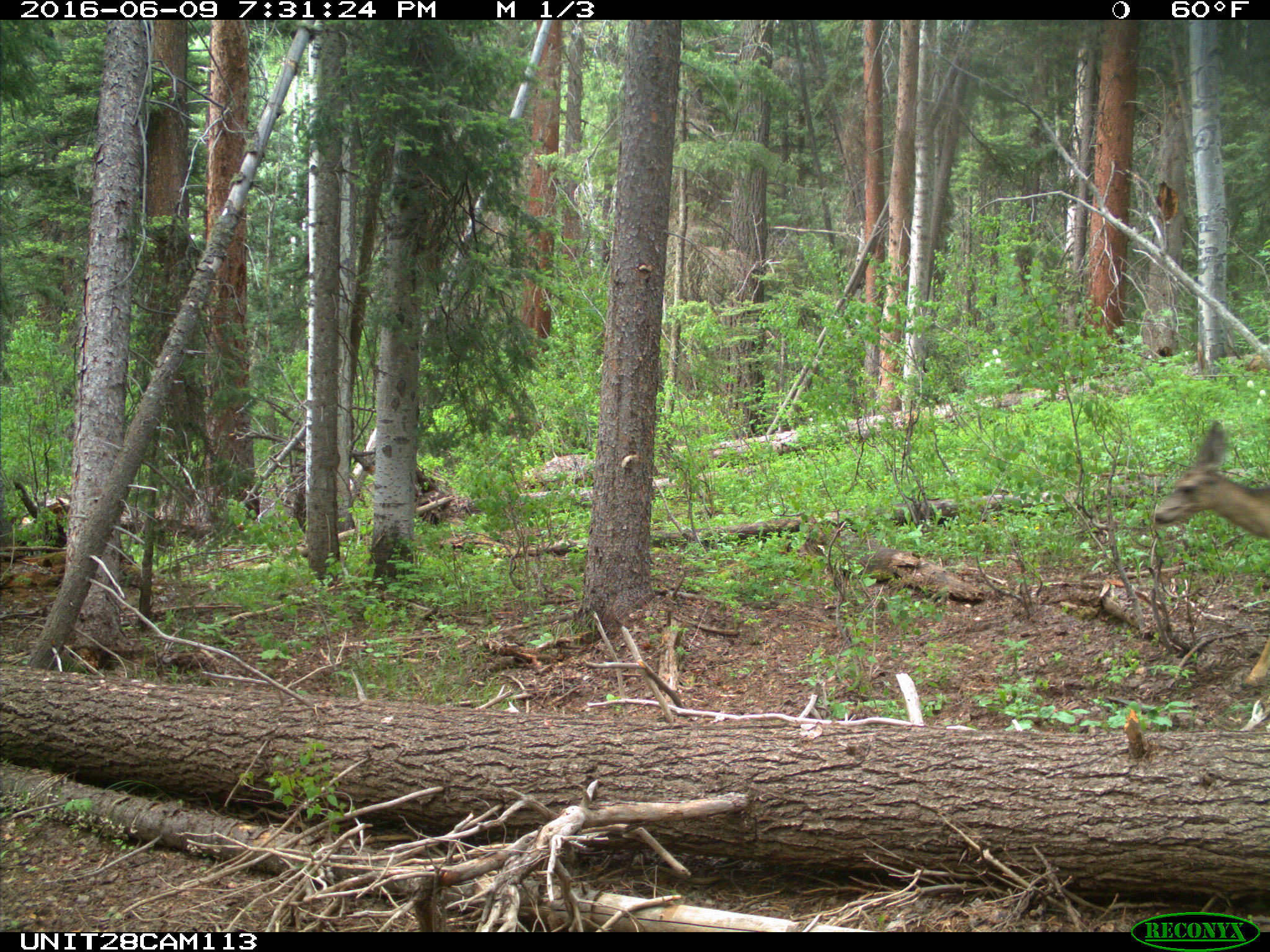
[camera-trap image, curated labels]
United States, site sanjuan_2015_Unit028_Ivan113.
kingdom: Animalia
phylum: Chordata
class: Mammalia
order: Artiodactyla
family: Cervidae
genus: Odocoileus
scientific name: Odocoileus hemionus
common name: mule deer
Odocoileus hemionus (mule deer).